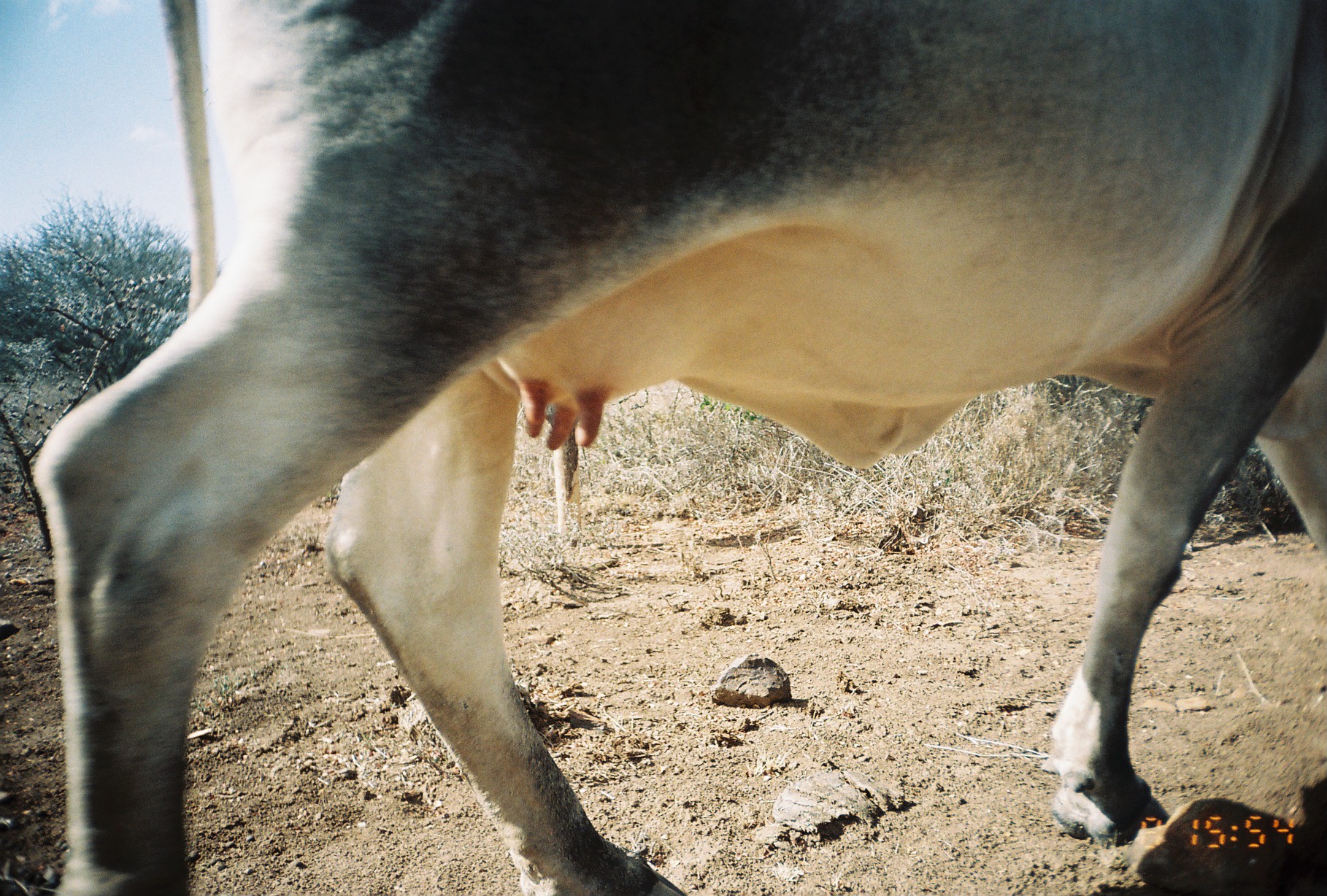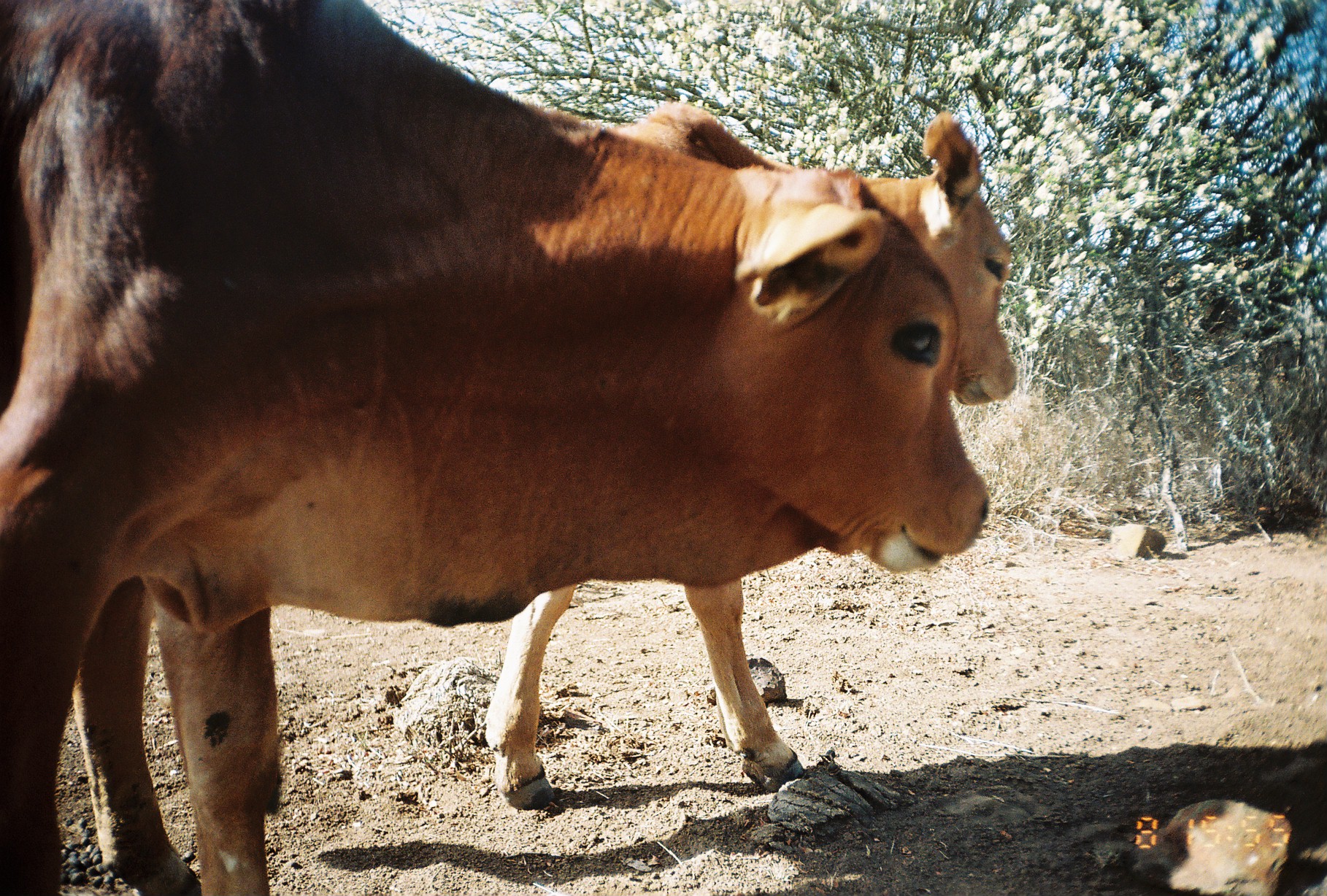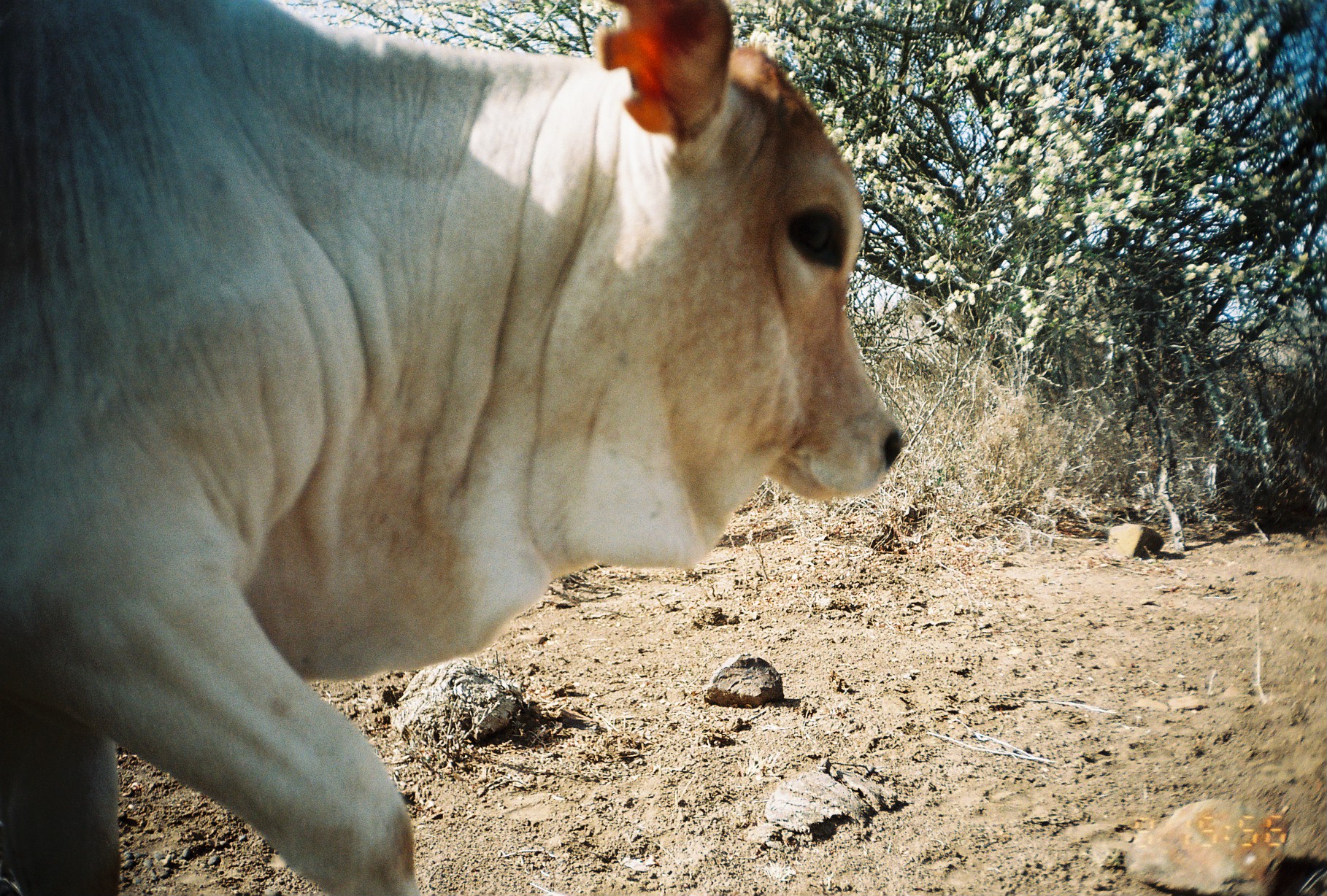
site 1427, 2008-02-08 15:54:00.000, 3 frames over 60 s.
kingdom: Animalia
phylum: Chordata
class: Mammalia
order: Artiodactyla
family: Bovidae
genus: Bos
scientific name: Bos taurus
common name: domestic cattle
Bos taurus (domestic cattle), count 1.